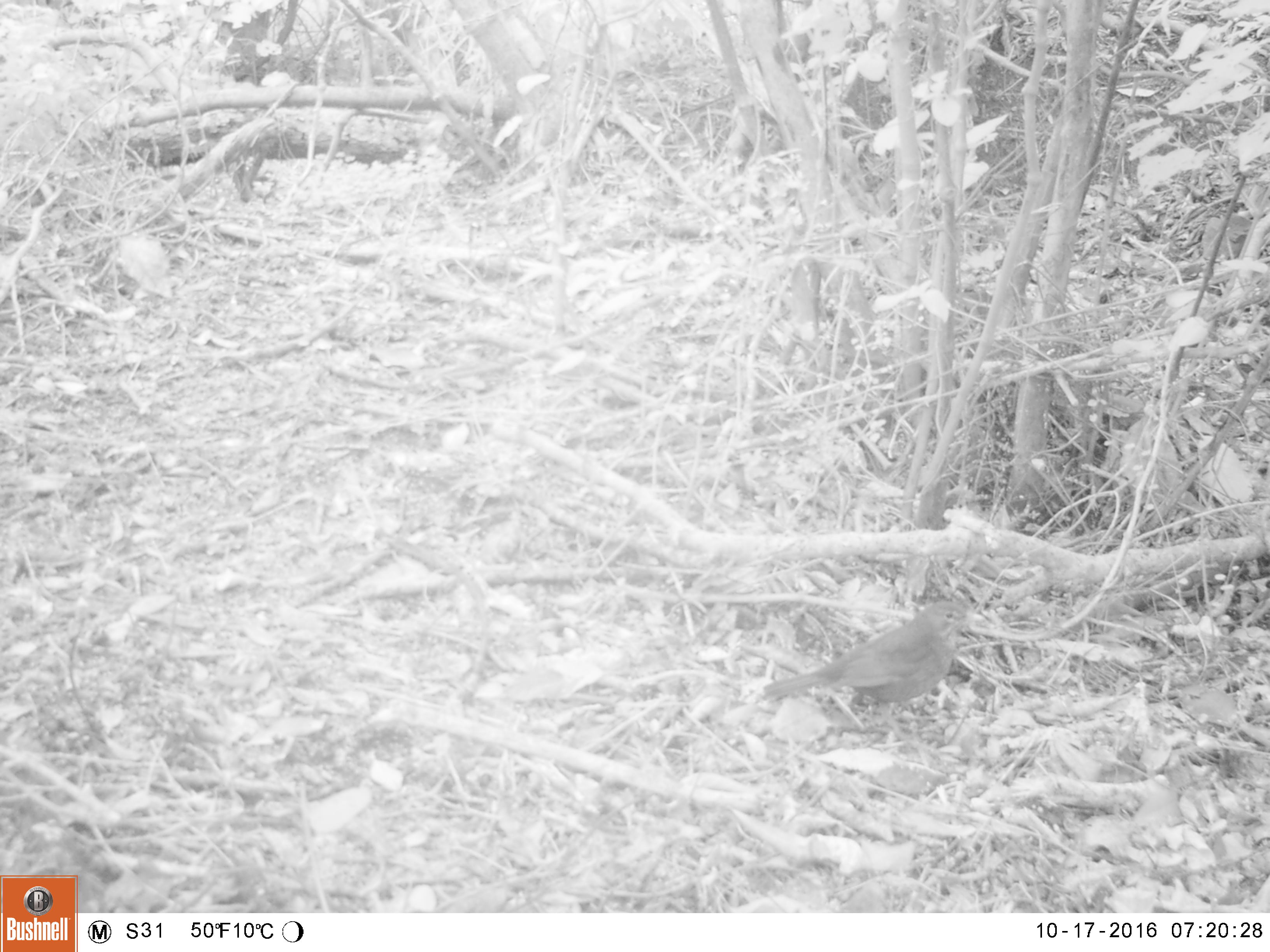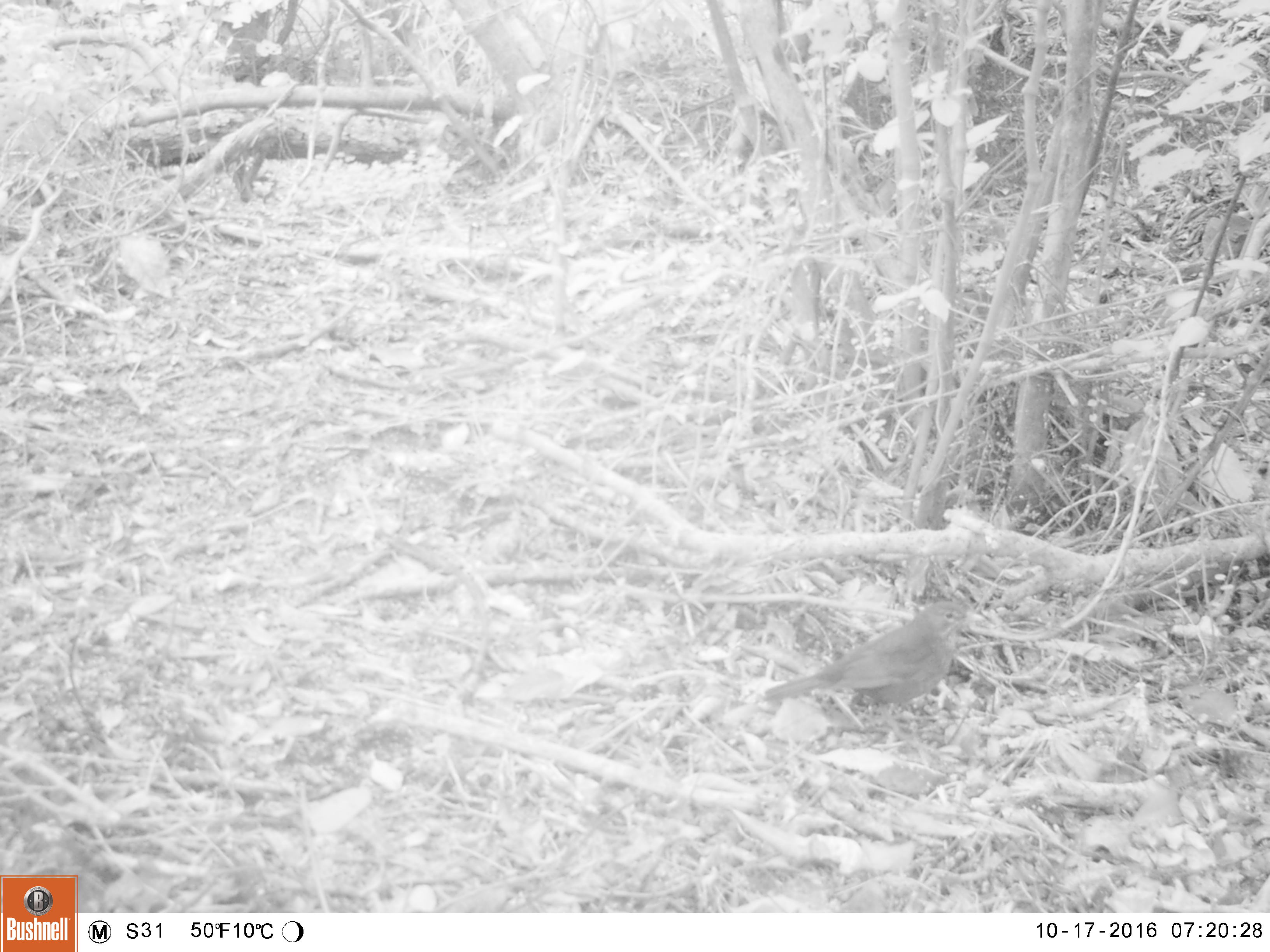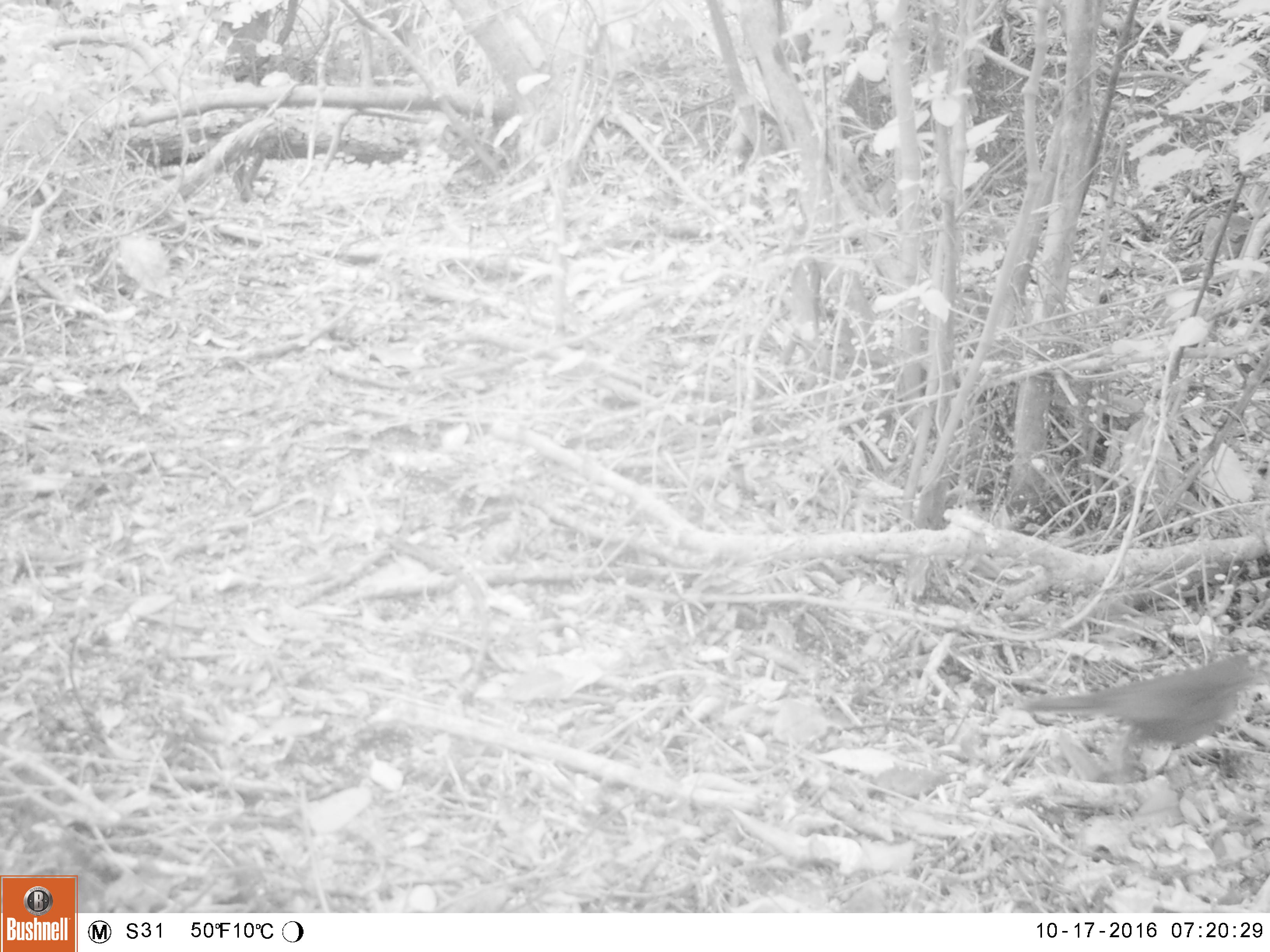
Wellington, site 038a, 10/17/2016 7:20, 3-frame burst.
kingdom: Animalia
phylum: Chordata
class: Aves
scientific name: Aves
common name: bird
Bird (Aves).